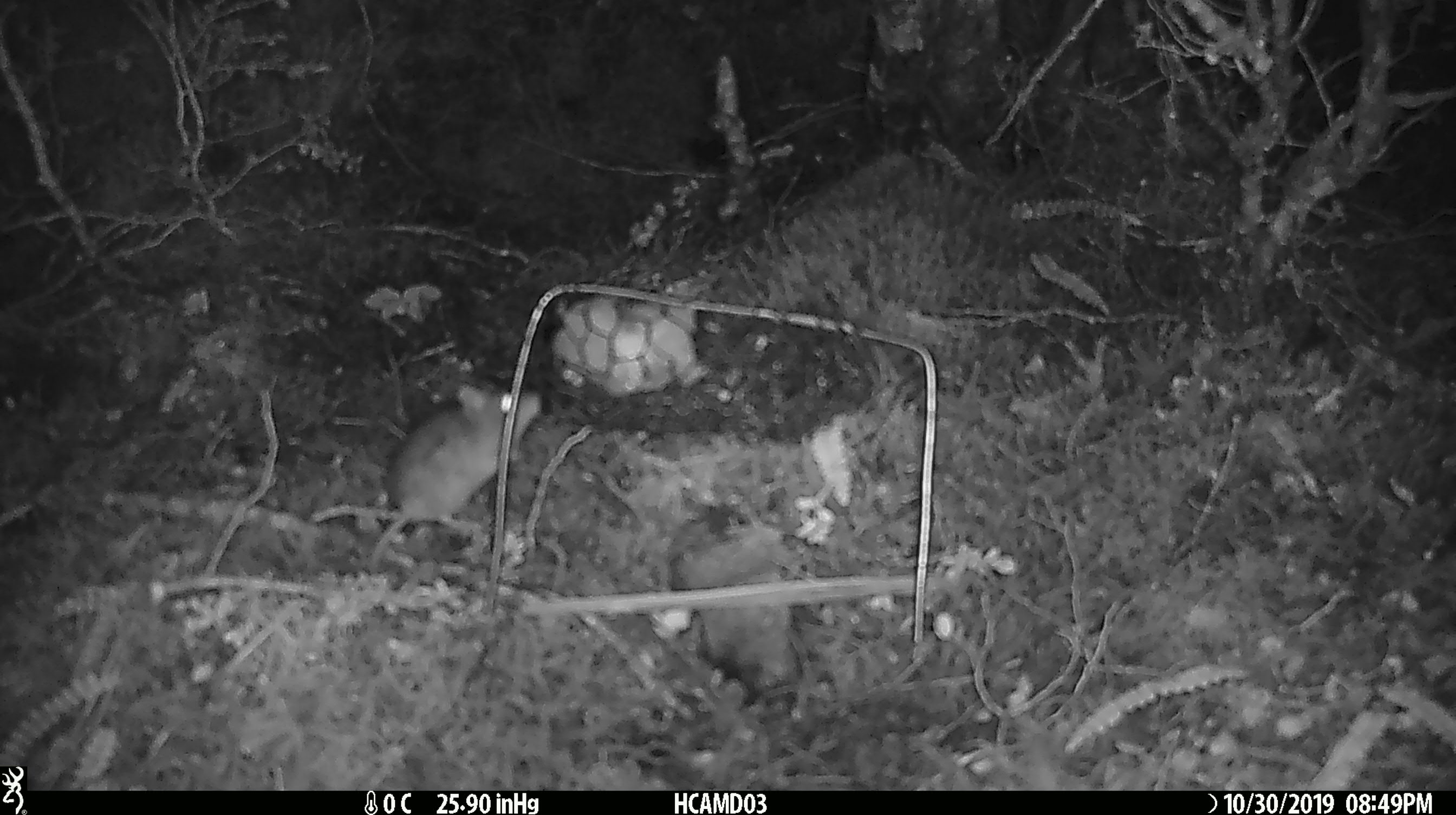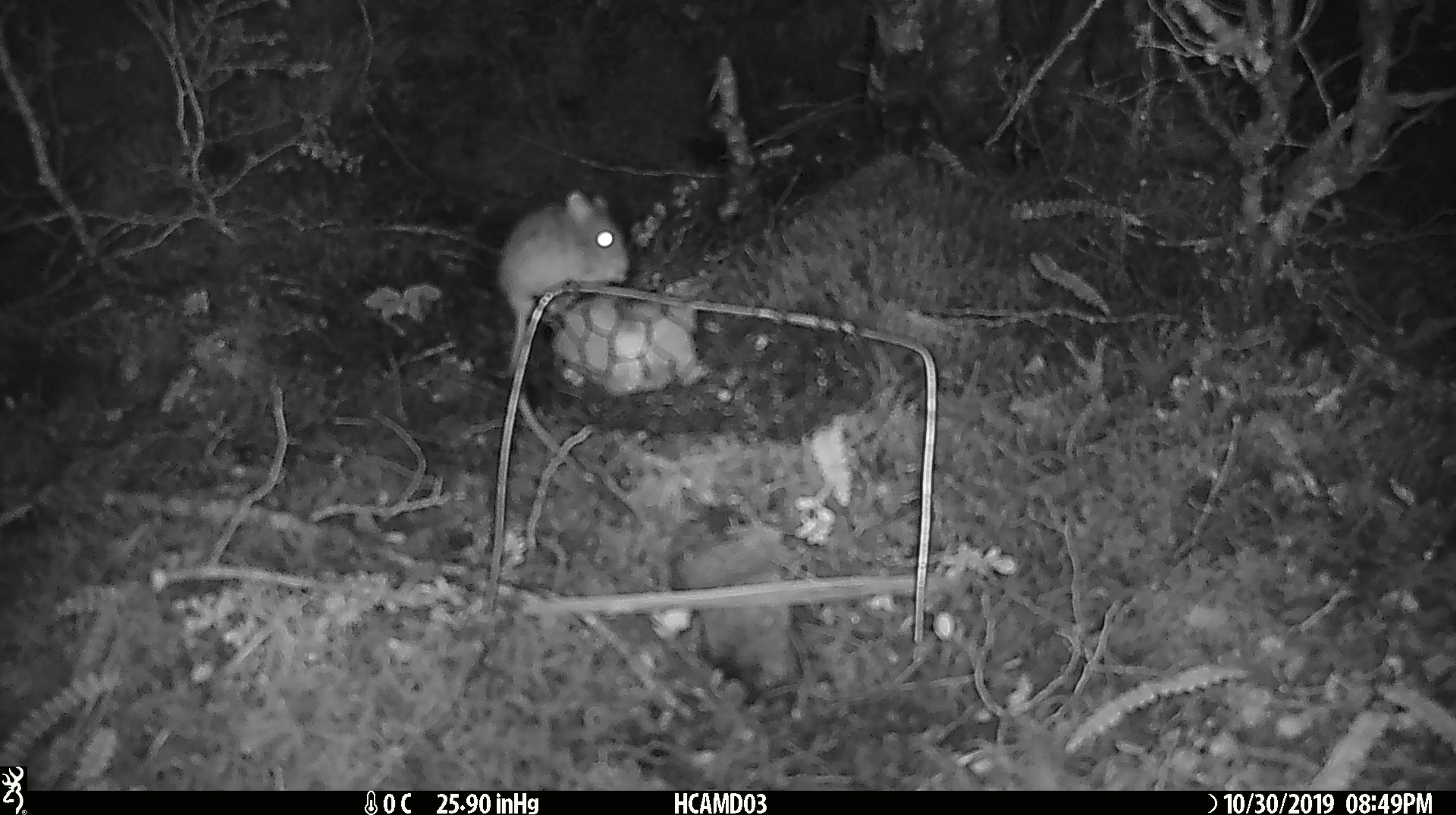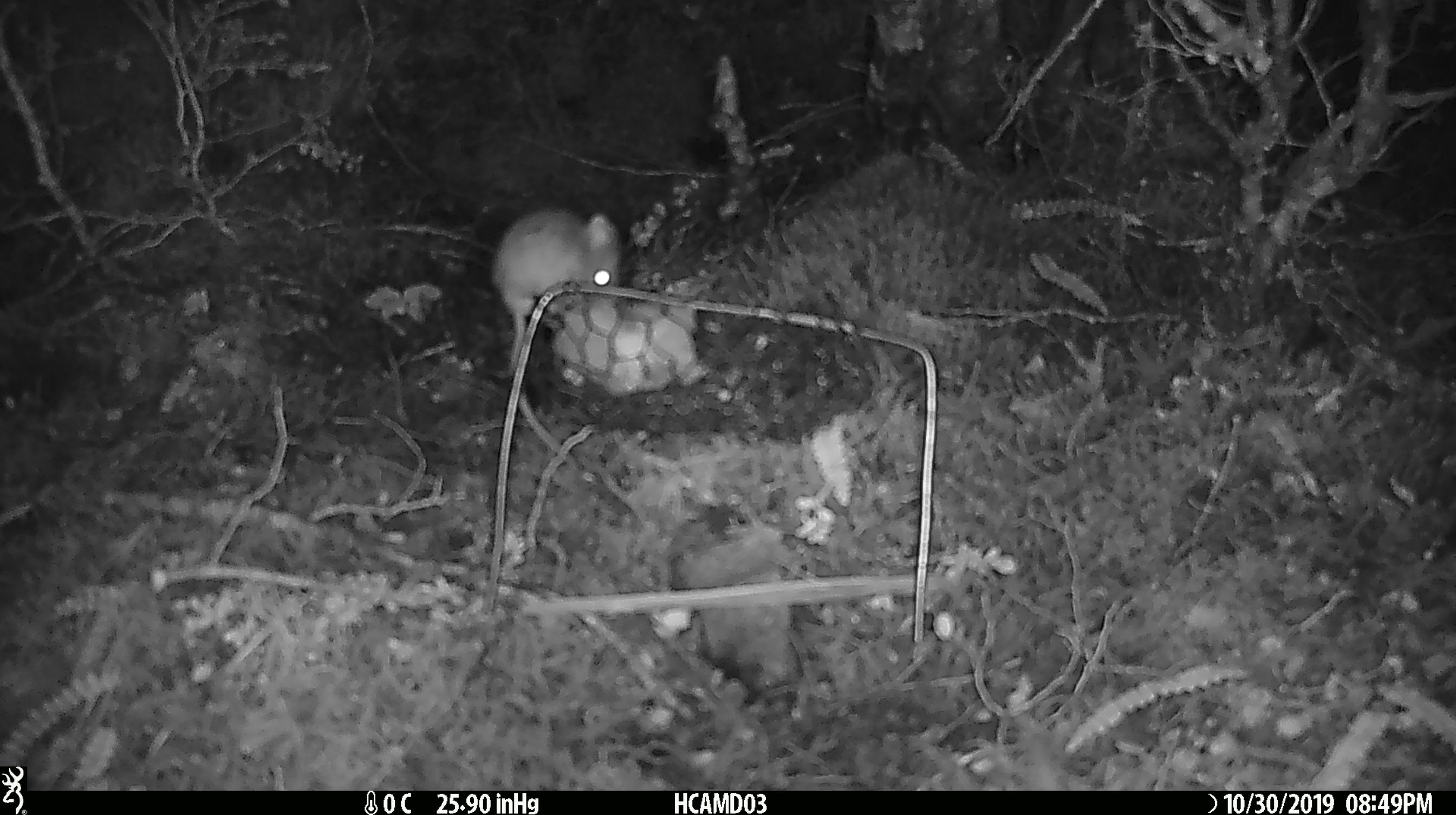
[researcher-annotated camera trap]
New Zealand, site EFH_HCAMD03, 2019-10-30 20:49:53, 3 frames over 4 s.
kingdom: Animalia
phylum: Chordata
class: Mammalia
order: Rodentia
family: Muridae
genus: Mus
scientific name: Mus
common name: mouse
Mouse (Mus).